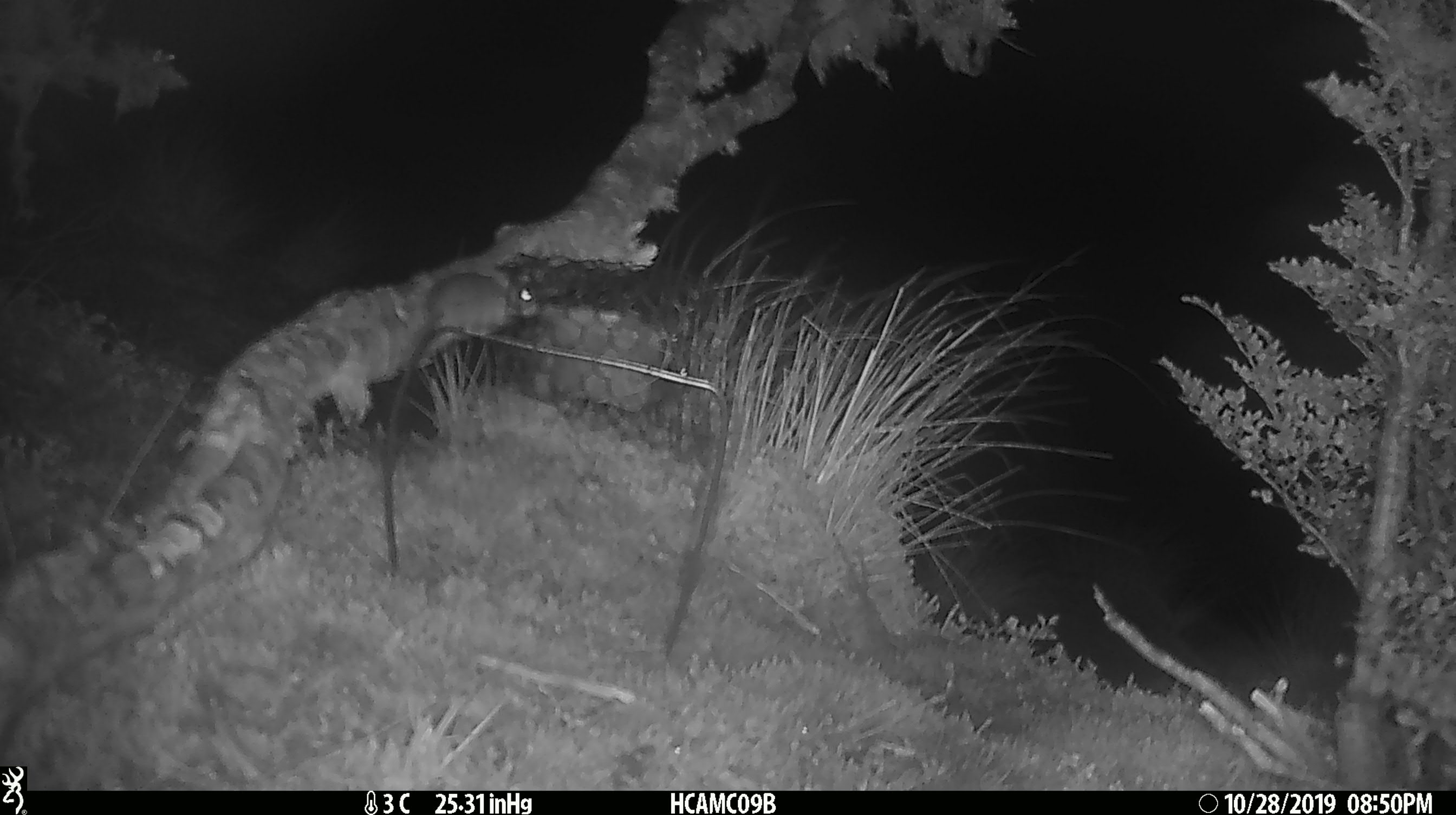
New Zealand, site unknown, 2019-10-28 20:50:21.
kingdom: Animalia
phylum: Chordata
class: Mammalia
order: Rodentia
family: Muridae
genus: Mus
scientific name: Mus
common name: mouse